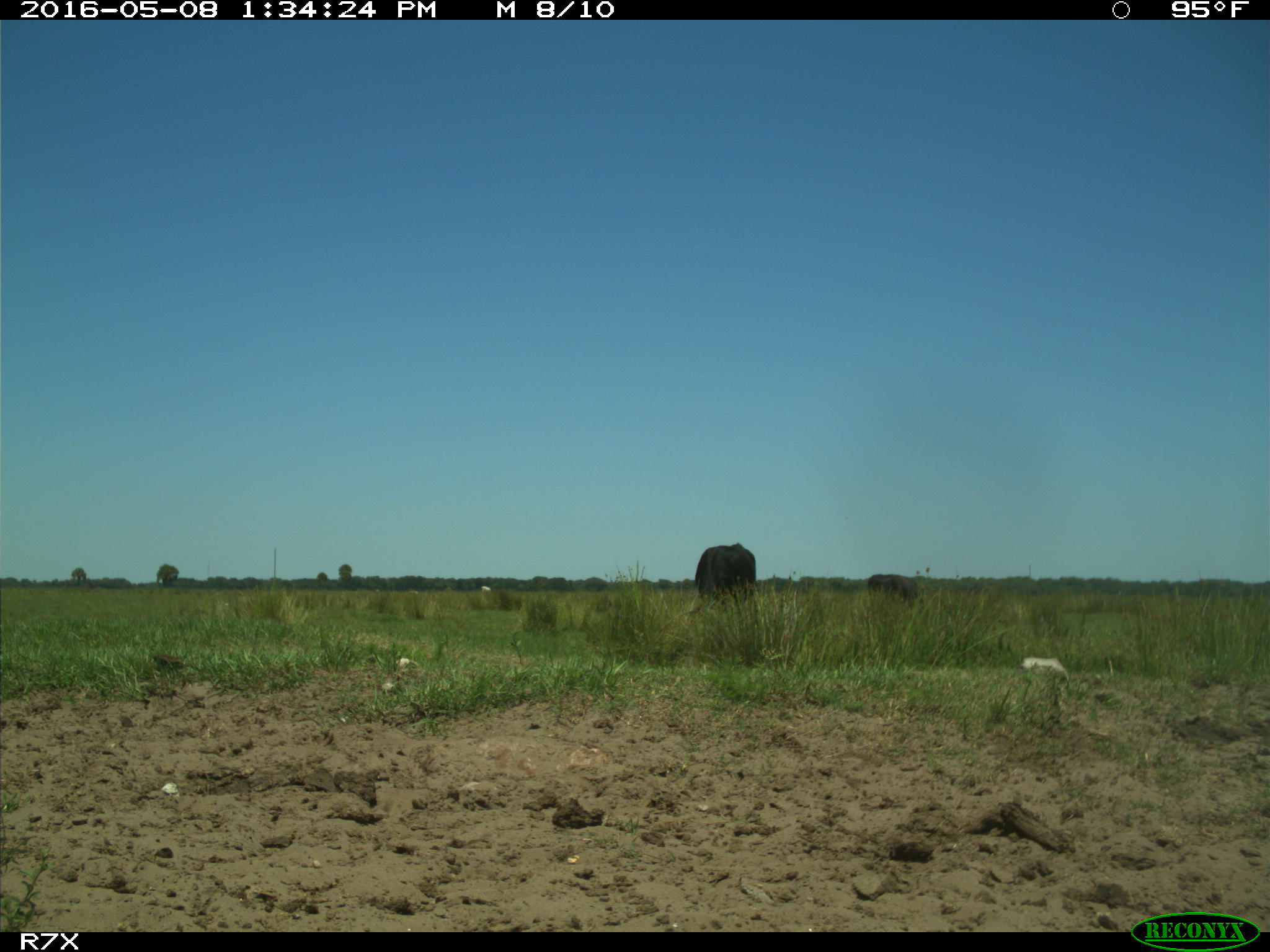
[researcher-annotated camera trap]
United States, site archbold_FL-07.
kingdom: Animalia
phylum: Chordata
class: Mammalia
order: Artiodactyla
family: Bovidae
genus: Bos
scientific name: Bos taurus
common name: domestic cow